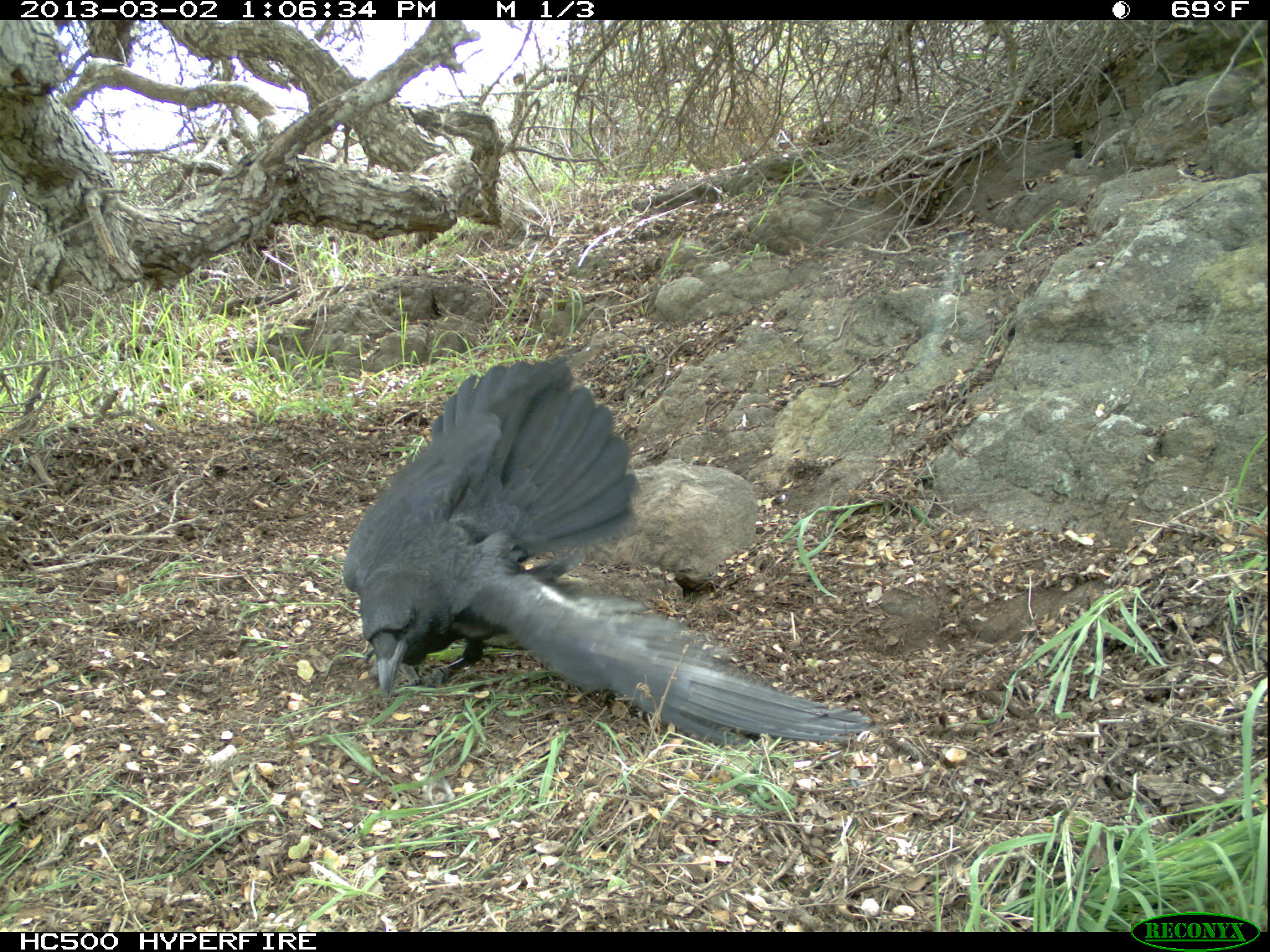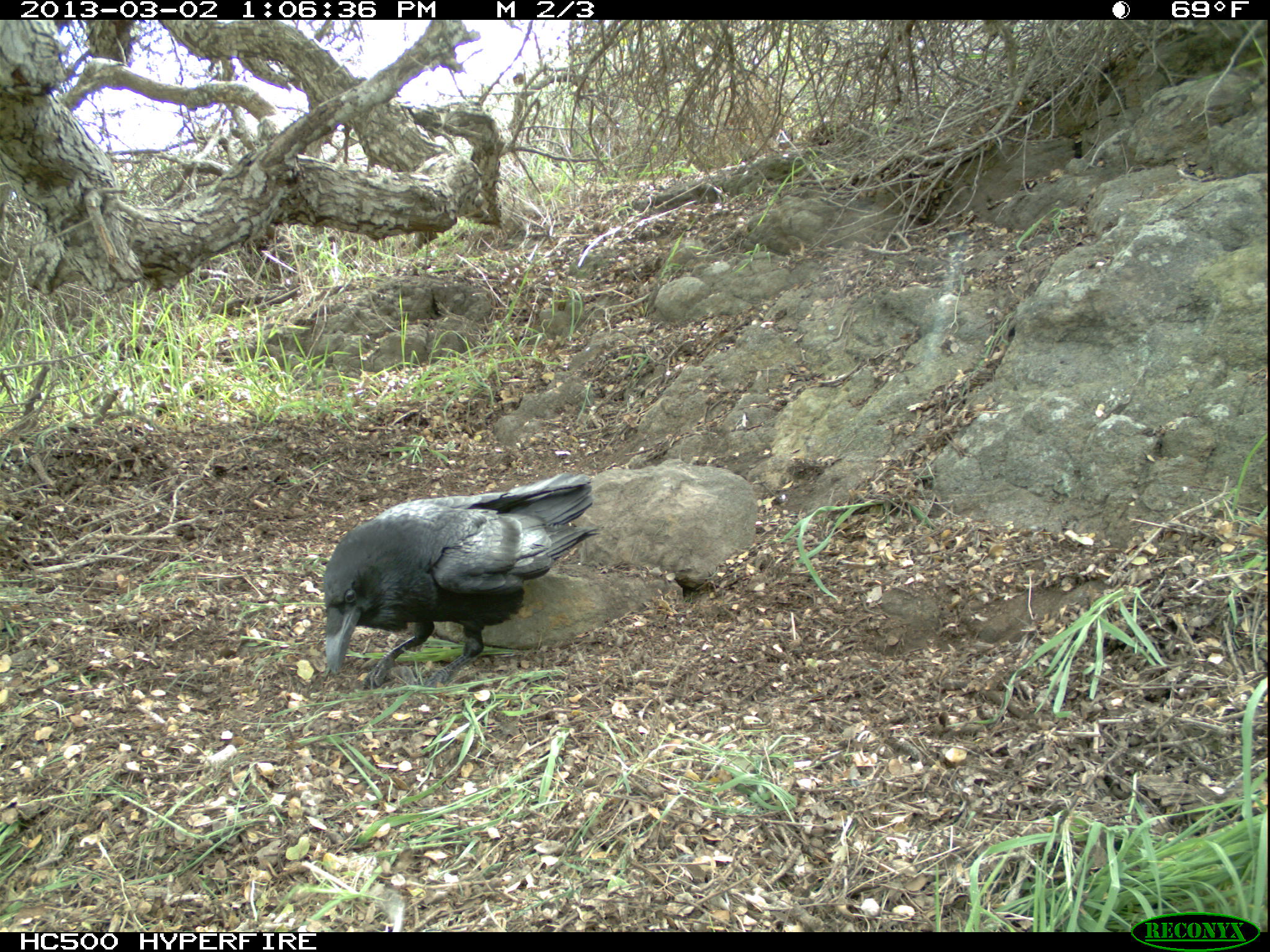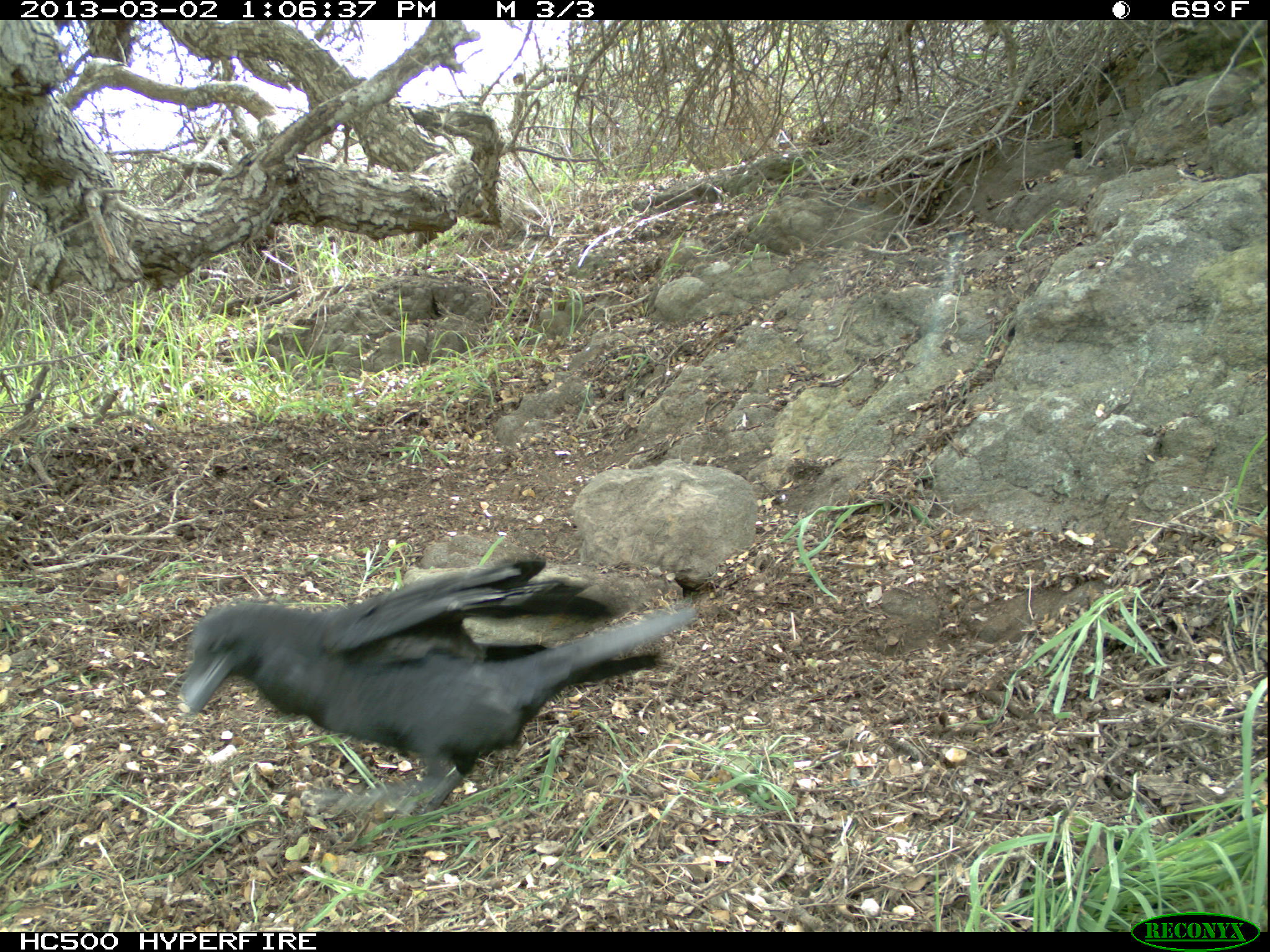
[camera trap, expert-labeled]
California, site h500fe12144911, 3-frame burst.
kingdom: Animalia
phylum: Chordata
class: Aves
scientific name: Aves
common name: bird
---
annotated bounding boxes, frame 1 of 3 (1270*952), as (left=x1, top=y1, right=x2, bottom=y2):
bird: (left=342, top=358, right=874, bottom=744)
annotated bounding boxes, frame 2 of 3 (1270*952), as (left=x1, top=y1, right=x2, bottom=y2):
bird: (left=321, top=469, right=598, bottom=698)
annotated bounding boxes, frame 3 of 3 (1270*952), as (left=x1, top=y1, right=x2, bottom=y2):
bird: (left=176, top=552, right=696, bottom=816)